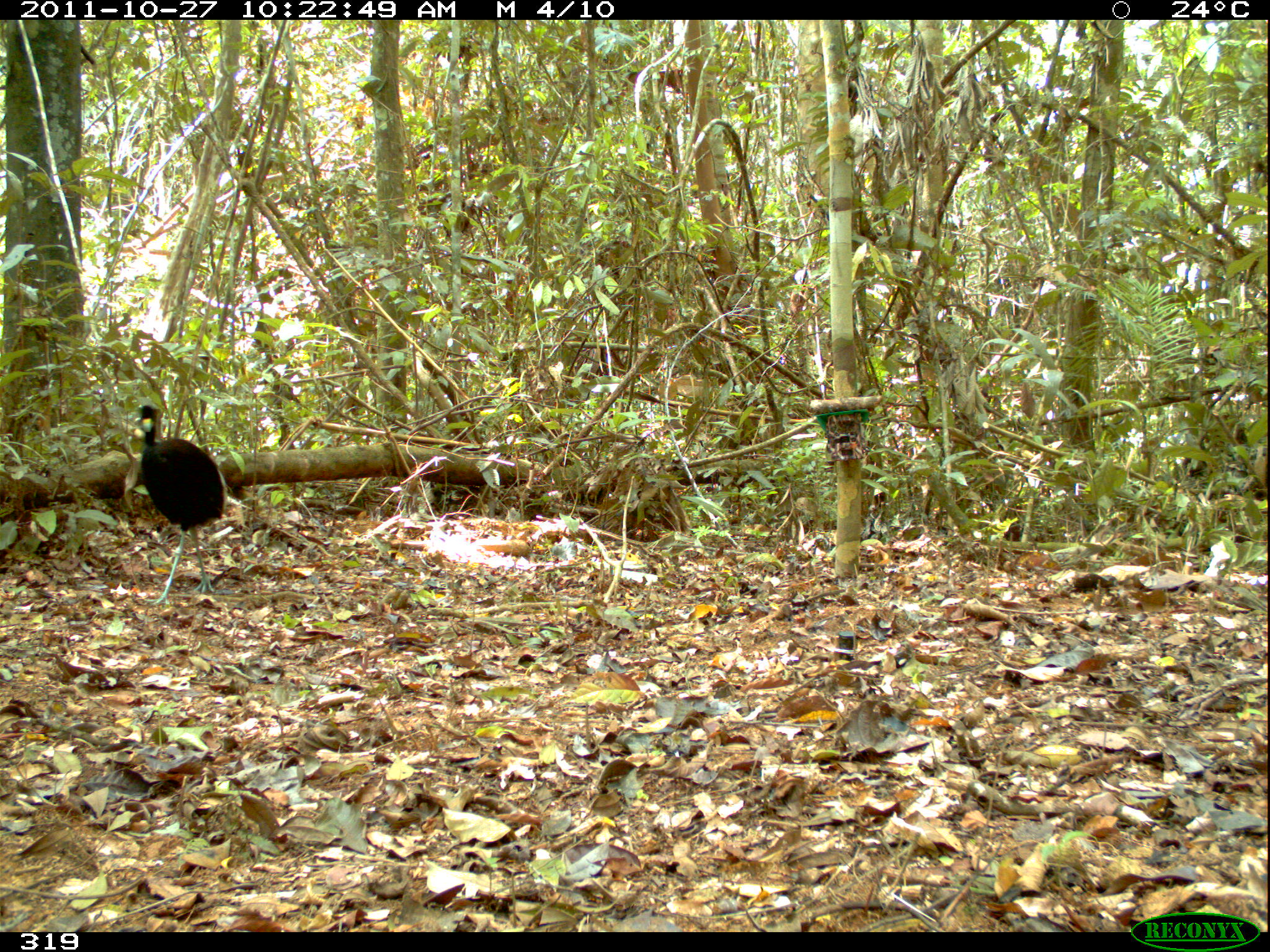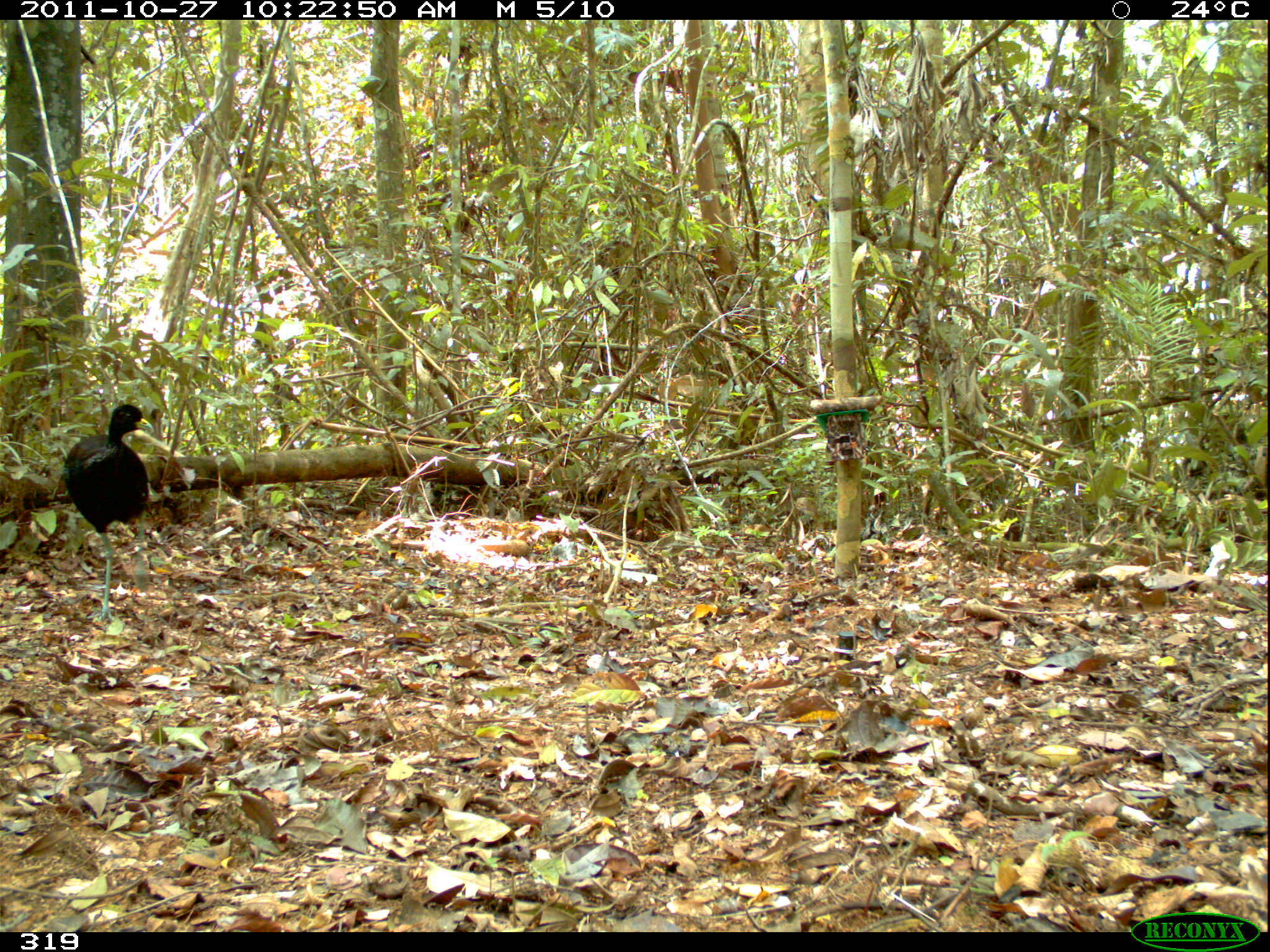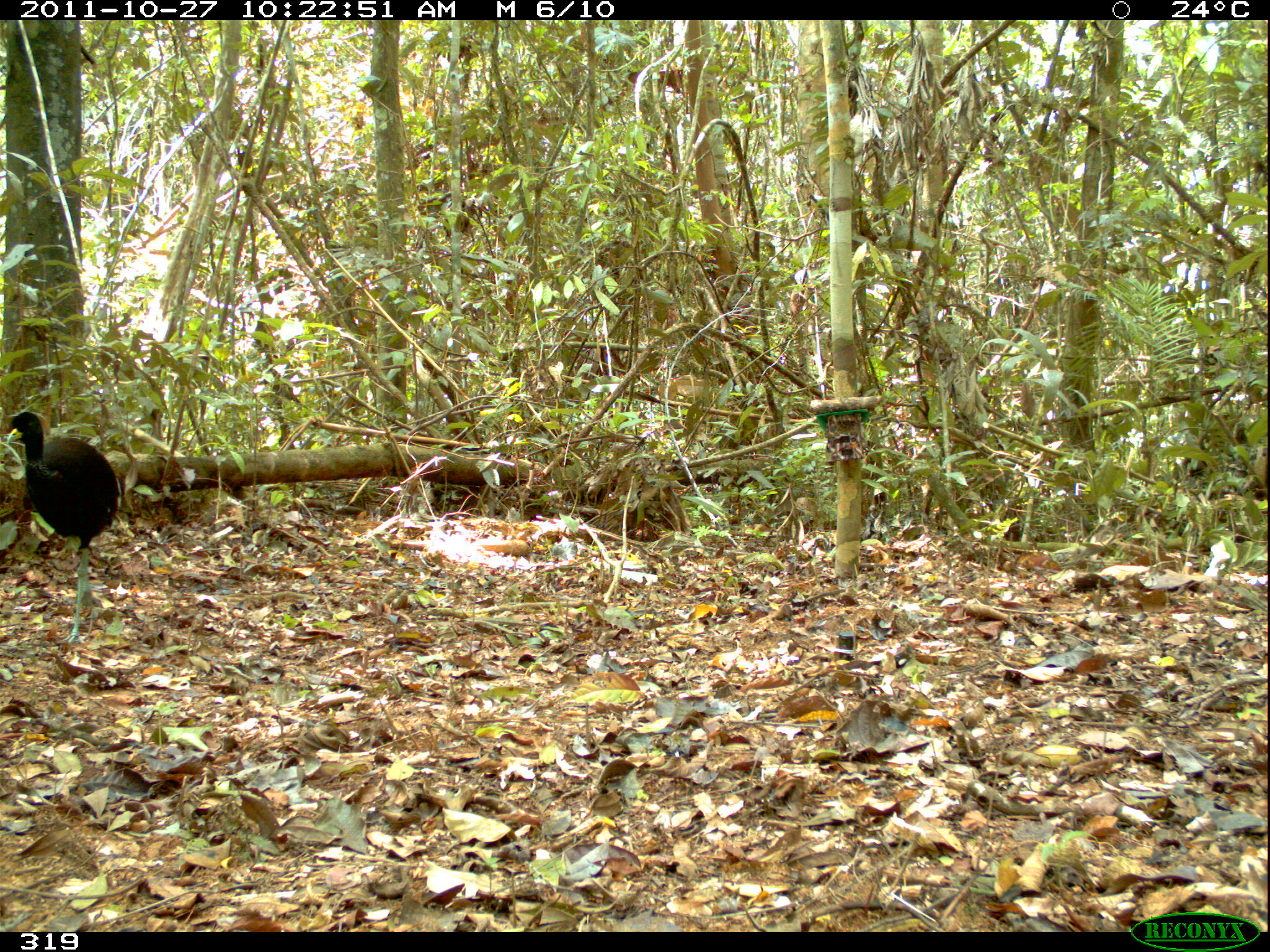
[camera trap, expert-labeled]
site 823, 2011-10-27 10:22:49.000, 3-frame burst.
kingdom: Animalia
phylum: Chordata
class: Aves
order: Gruiformes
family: Psophiidae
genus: Psophia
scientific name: Psophia leucoptera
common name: pale-winged trumpeter